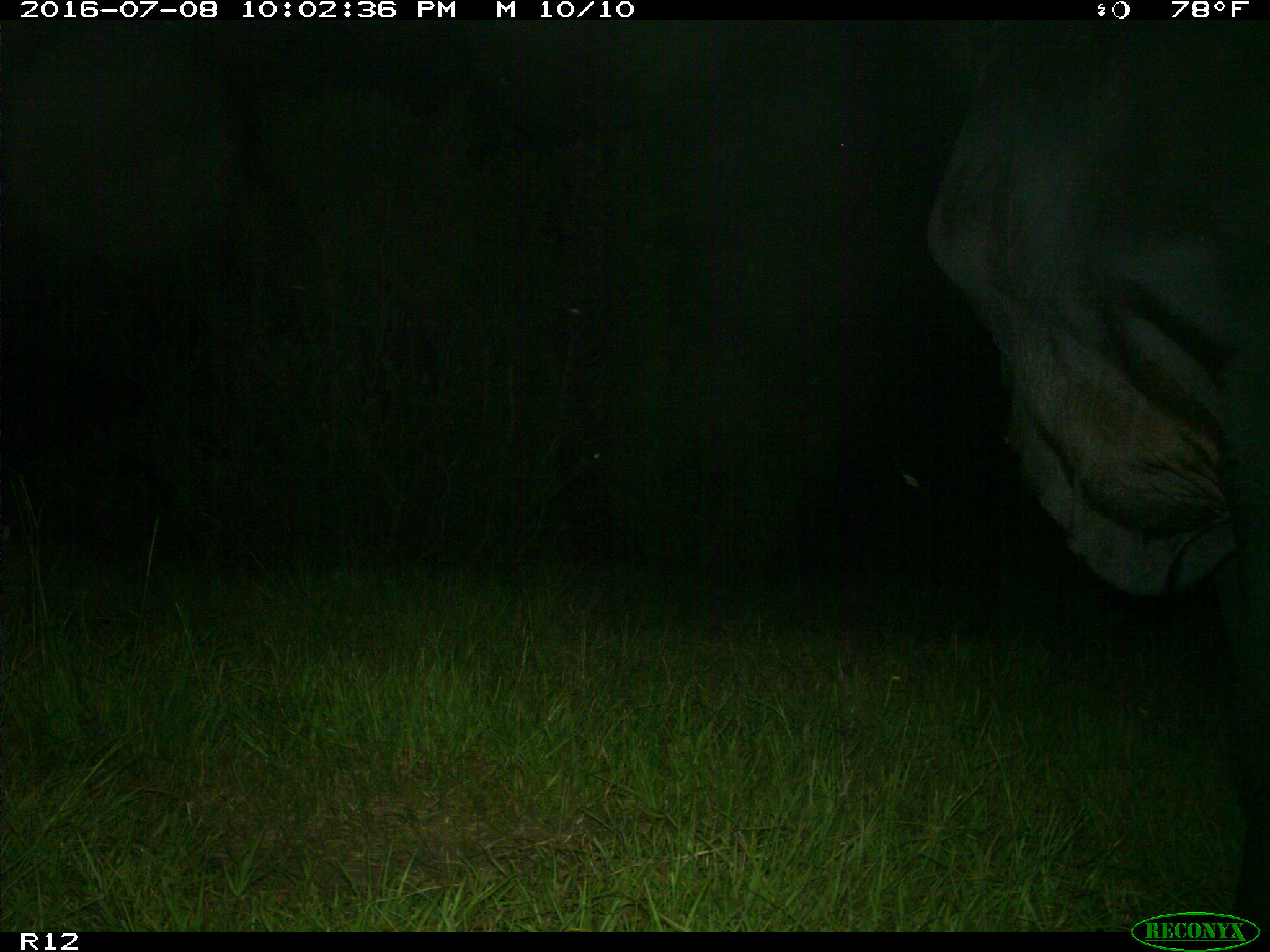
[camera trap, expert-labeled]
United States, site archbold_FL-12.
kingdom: Animalia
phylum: Chordata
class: Mammalia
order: Artiodactyla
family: Bovidae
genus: Bos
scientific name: Bos taurus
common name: domestic cow